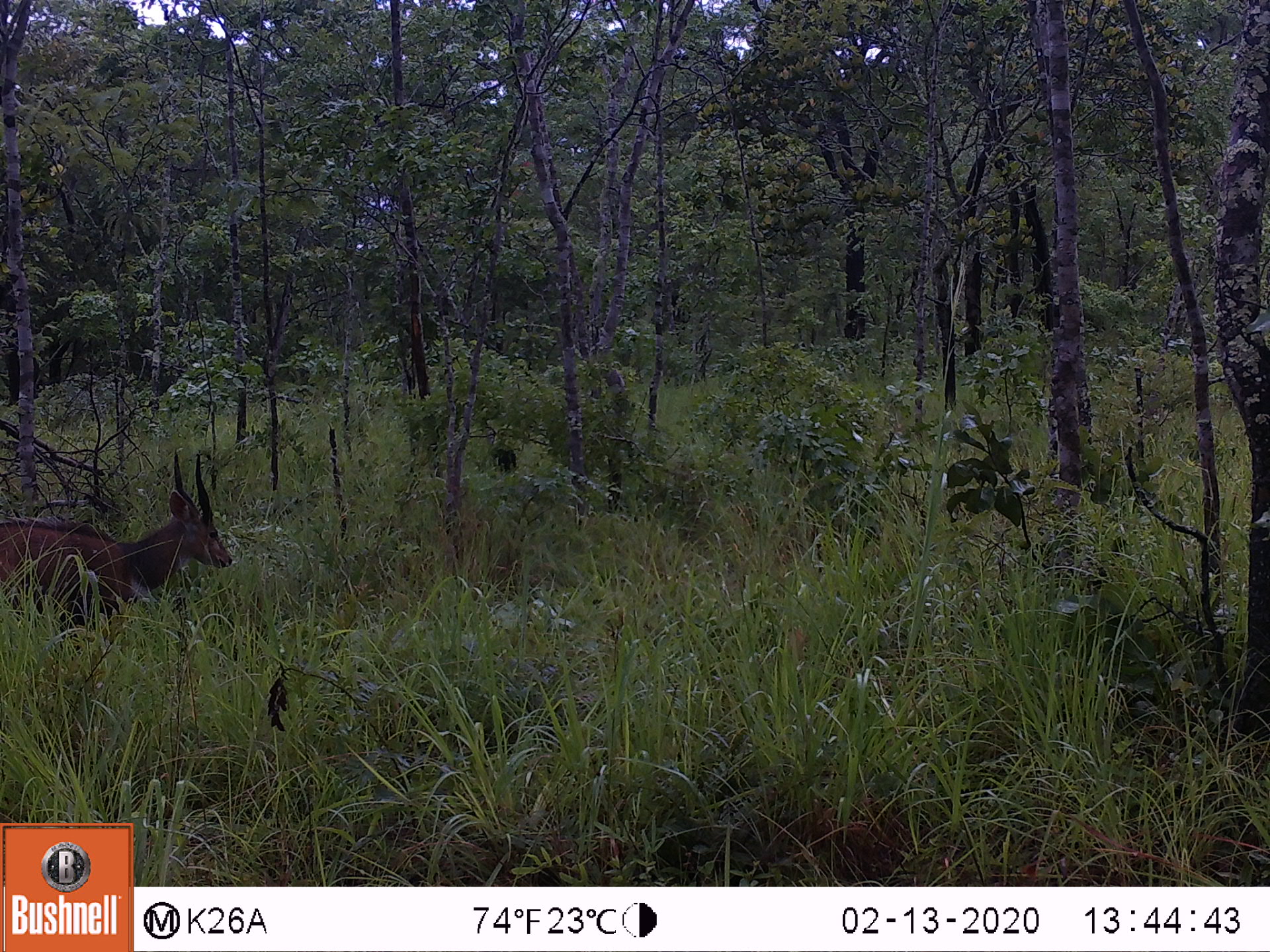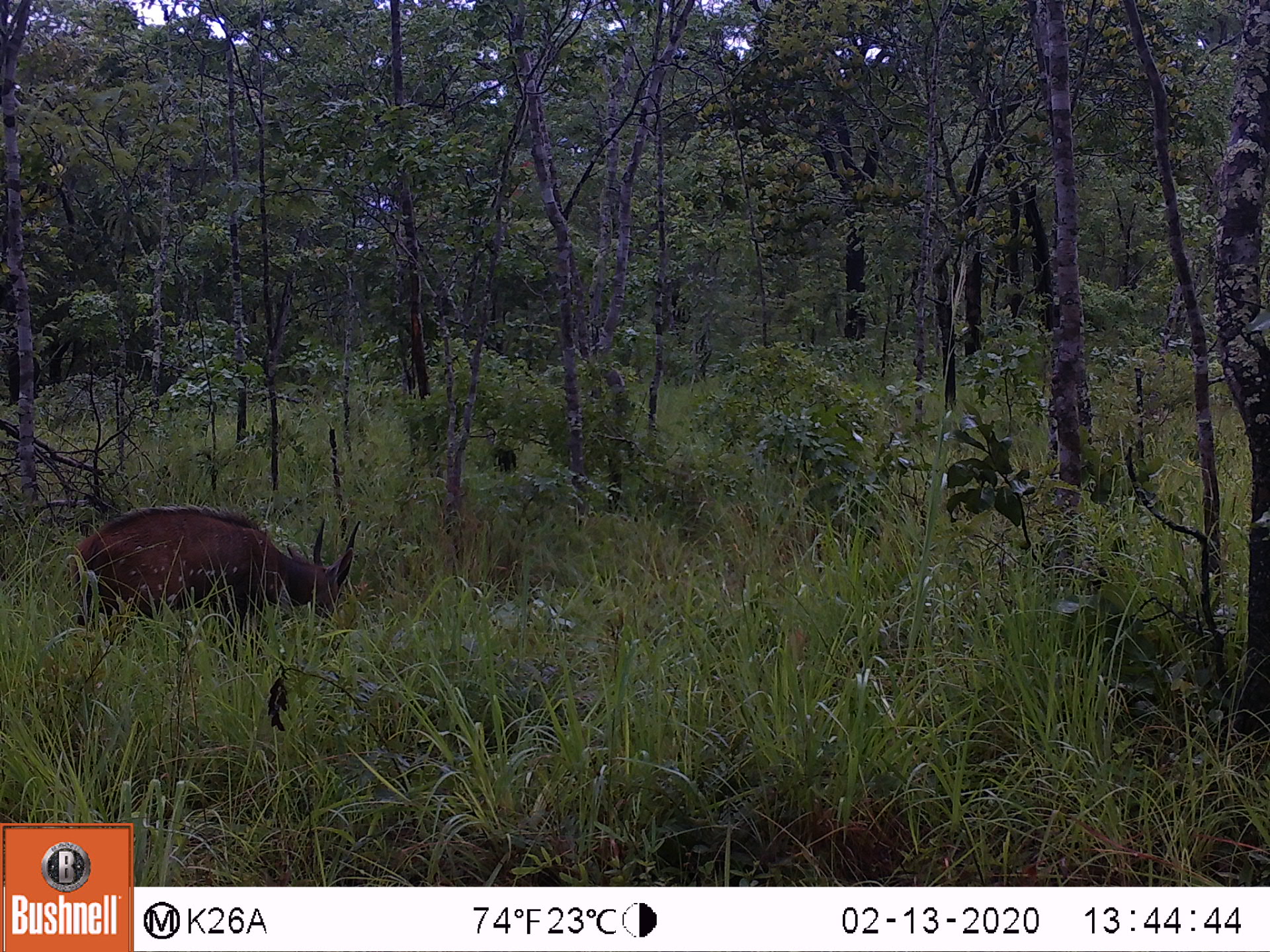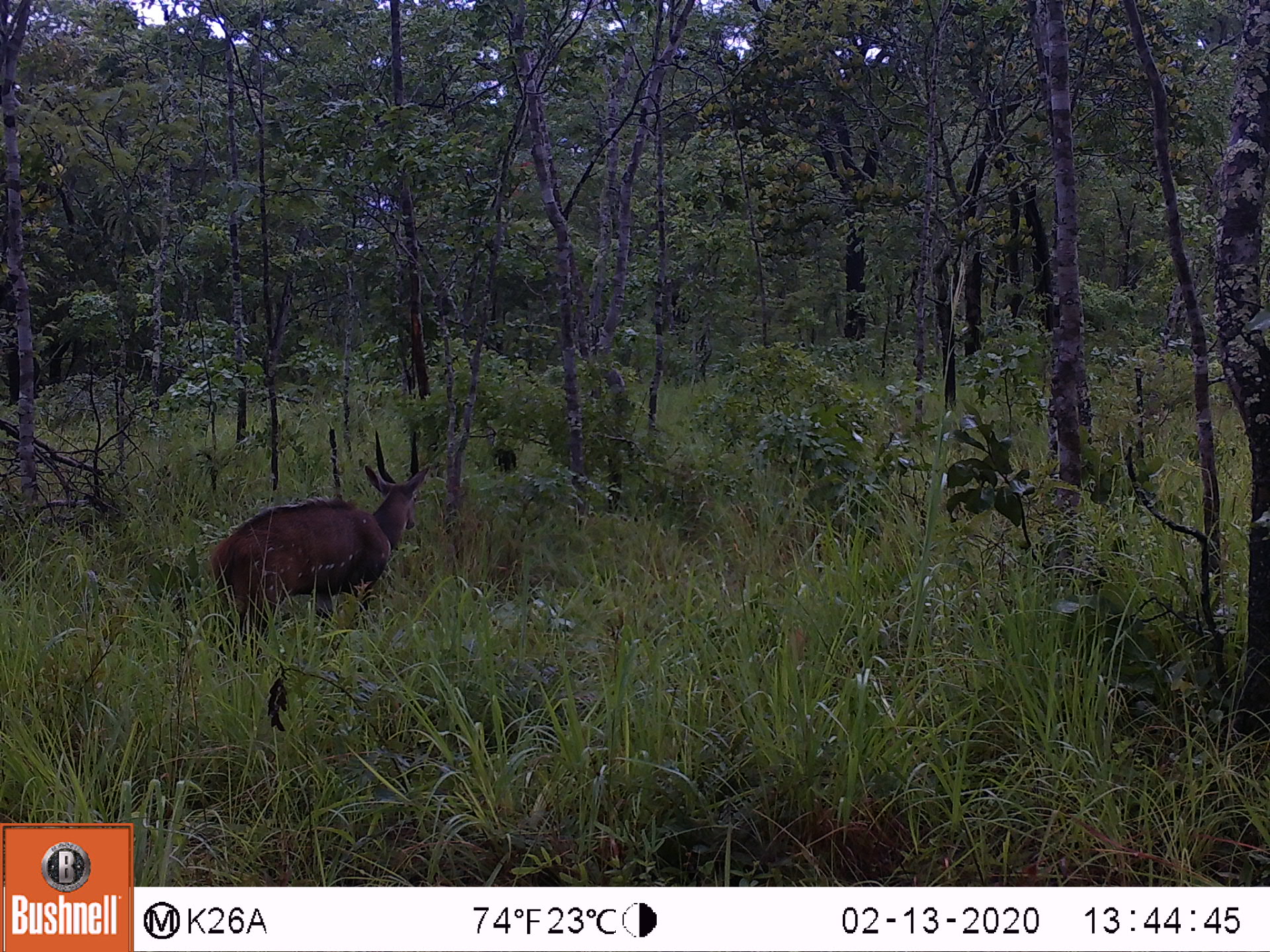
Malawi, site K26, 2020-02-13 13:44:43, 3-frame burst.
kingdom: Animalia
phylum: Chordata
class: Mammalia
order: Artiodactyla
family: Bovidae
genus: Tragelaphus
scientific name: Tragelaphus sylvaticus sylvaticus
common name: cape bushbuck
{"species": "cape bushbuck (Tragelaphus sylvaticus sylvaticus)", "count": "1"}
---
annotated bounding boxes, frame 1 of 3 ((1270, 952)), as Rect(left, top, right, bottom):
cape bushbuck: Rect(0, 442, 237, 647)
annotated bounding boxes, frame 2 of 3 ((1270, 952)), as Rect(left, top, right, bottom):
cape bushbuck: Rect(68, 499, 363, 650)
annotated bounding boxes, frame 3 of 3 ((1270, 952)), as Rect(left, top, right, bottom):
cape bushbuck: Rect(200, 423, 435, 671)